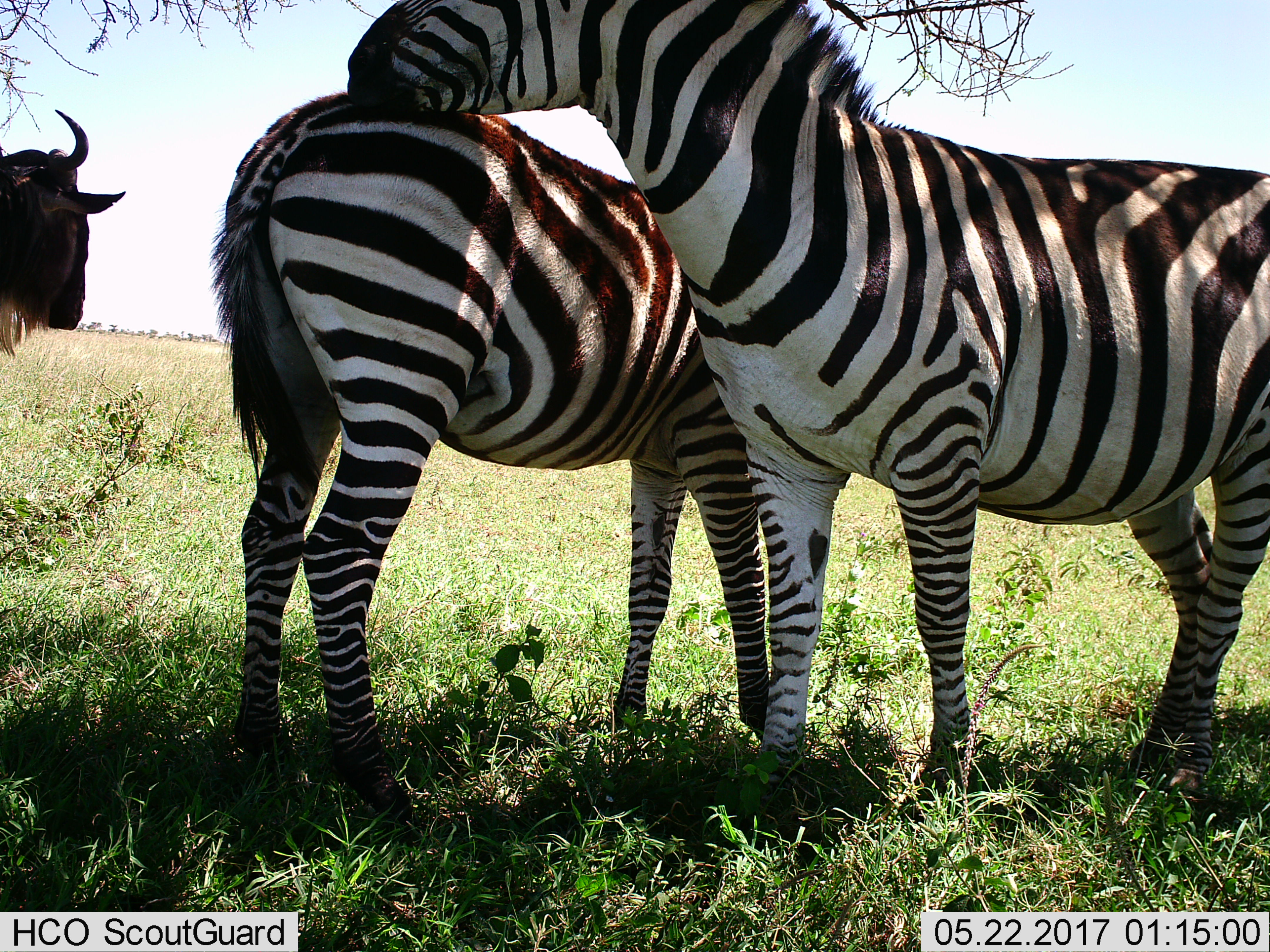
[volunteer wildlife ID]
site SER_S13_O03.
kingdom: Animalia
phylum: Chordata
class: Mammalia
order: Artiodactyla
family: Bovidae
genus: Connochaetes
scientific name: Connochaetes taurinus taurinus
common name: blue wildebeest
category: wildebeestblue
Wildebeestblue (blue wildebeest) (Connochaetes taurinus taurinus), count 1. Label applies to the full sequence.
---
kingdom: Animalia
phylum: Chordata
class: Mammalia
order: Perissodactyla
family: Equidae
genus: Equus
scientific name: Equus quagga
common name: plains zebra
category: zebraplains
Zebraplains (plains zebra) (Equus quagga), count 2. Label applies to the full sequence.